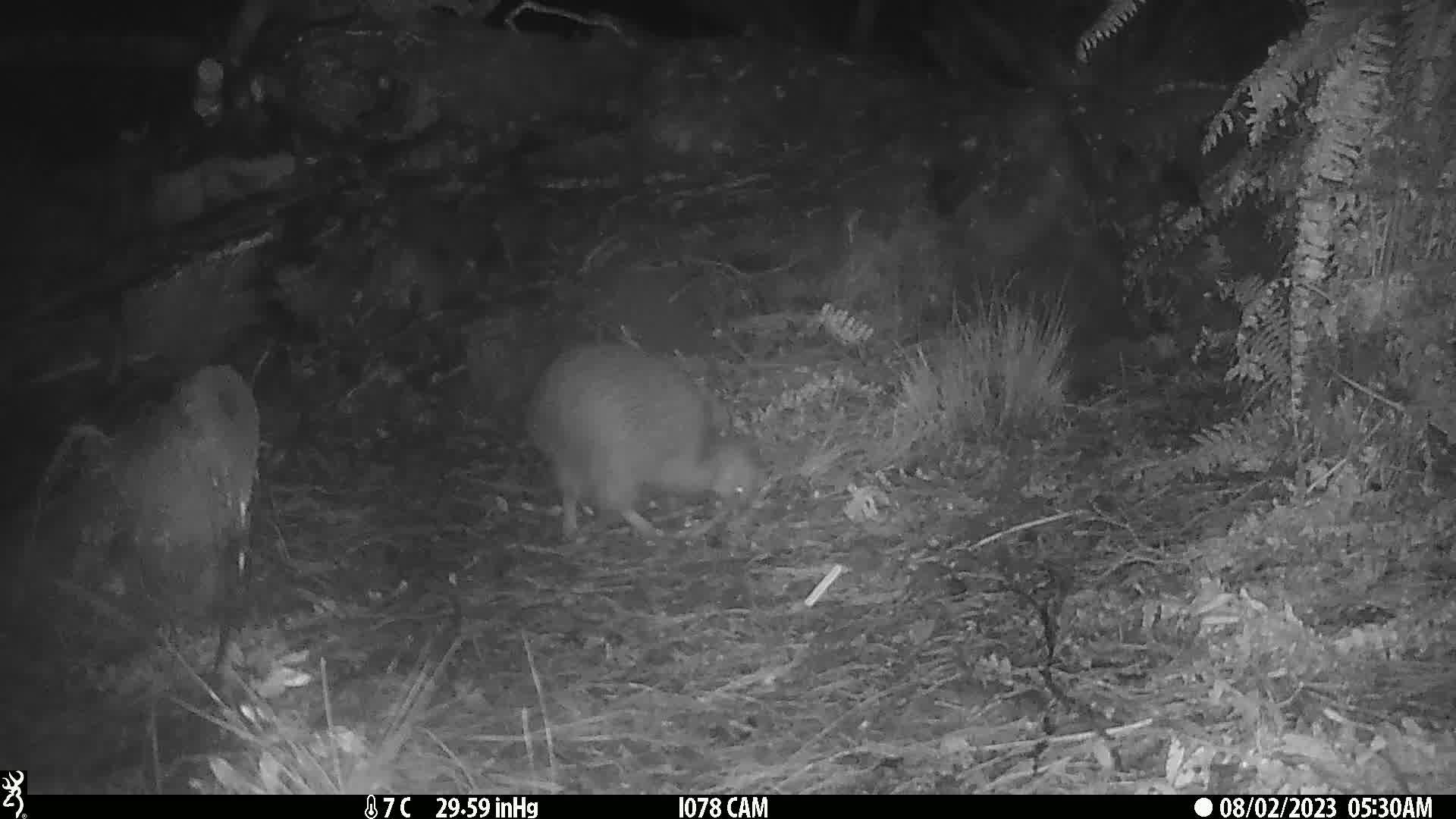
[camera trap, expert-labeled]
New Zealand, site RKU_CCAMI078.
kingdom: Animalia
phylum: Chordata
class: Aves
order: Apterygiformes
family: Apterygidae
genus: Apteryx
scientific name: Apteryx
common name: kiwi